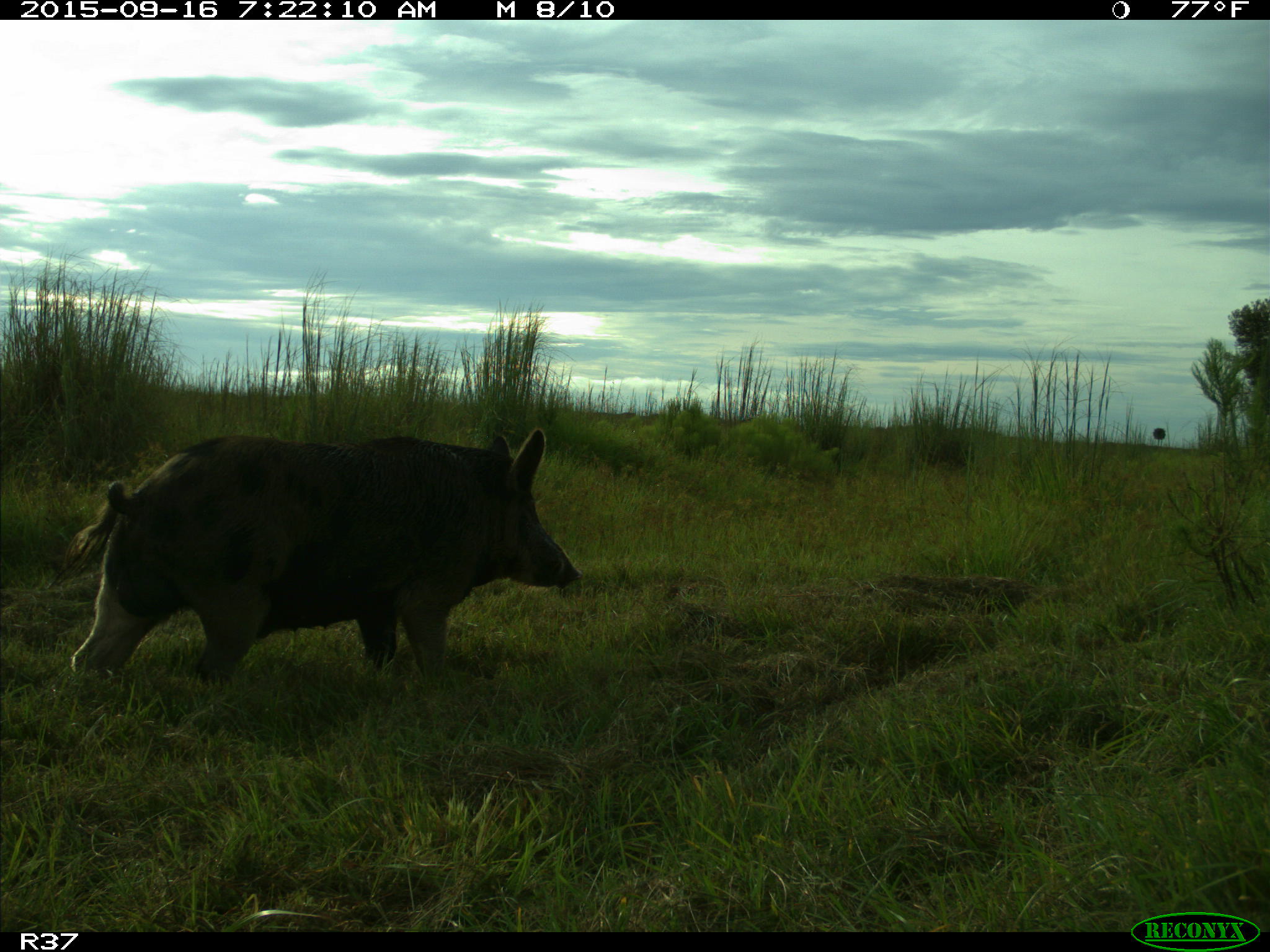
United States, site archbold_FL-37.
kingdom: Animalia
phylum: Chordata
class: Mammalia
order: Artiodactyla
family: Suidae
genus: Sus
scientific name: Sus scrofa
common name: wild boar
Sus scrofa (wild boar).